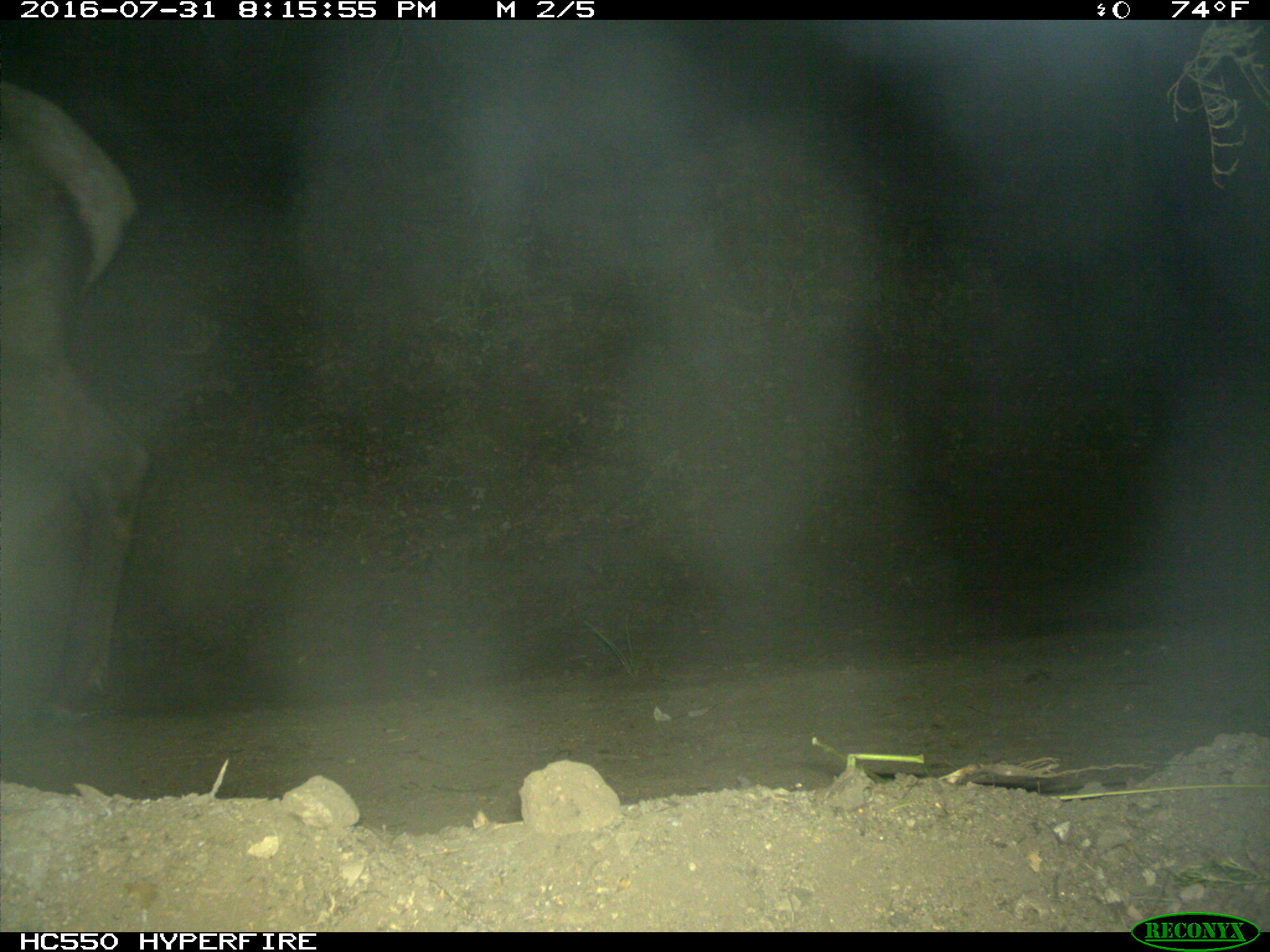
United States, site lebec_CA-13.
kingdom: Animalia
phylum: Chordata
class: Mammalia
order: Artiodactyla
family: Cervidae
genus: Cervus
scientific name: Cervus canadensis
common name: elk